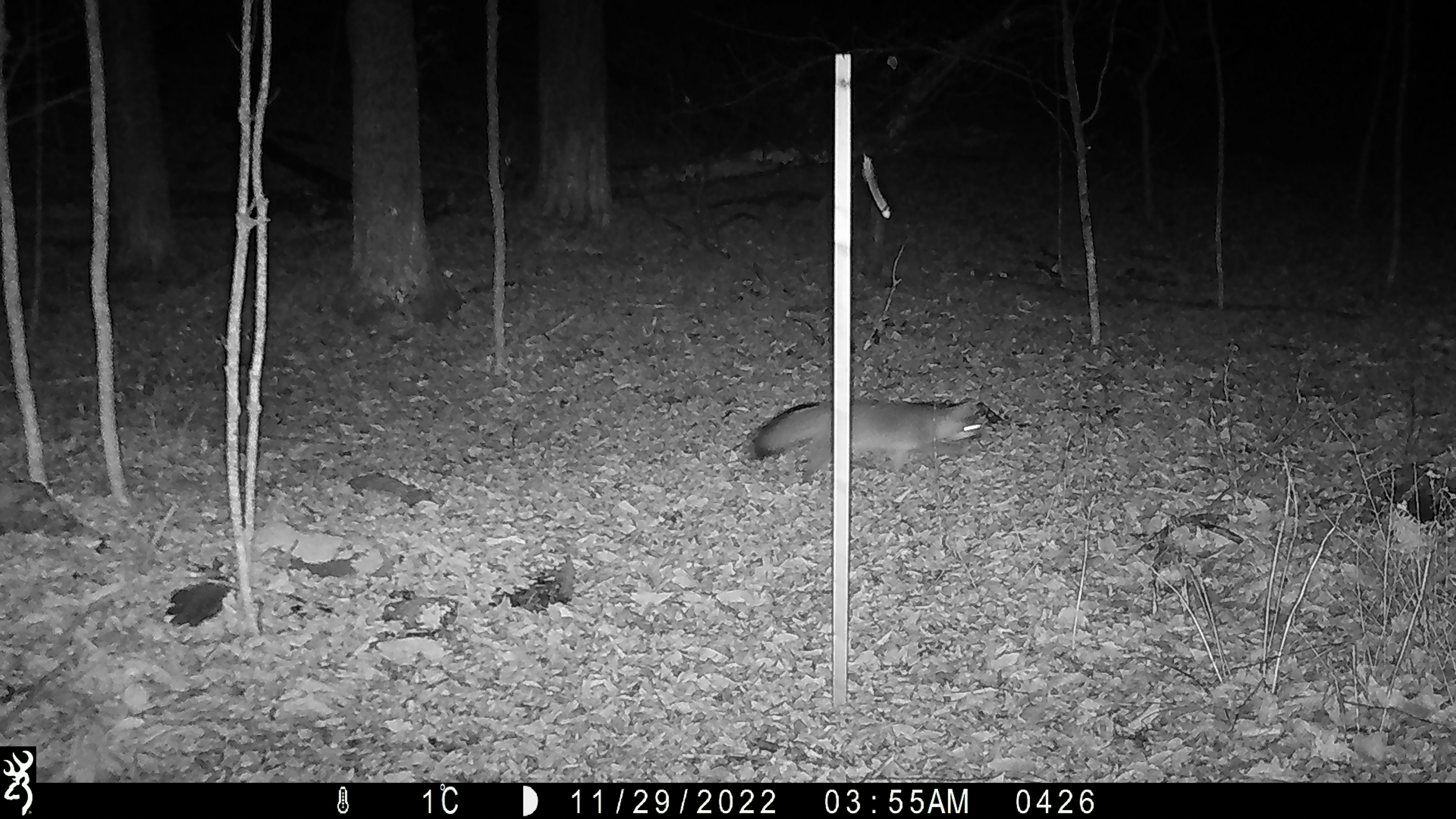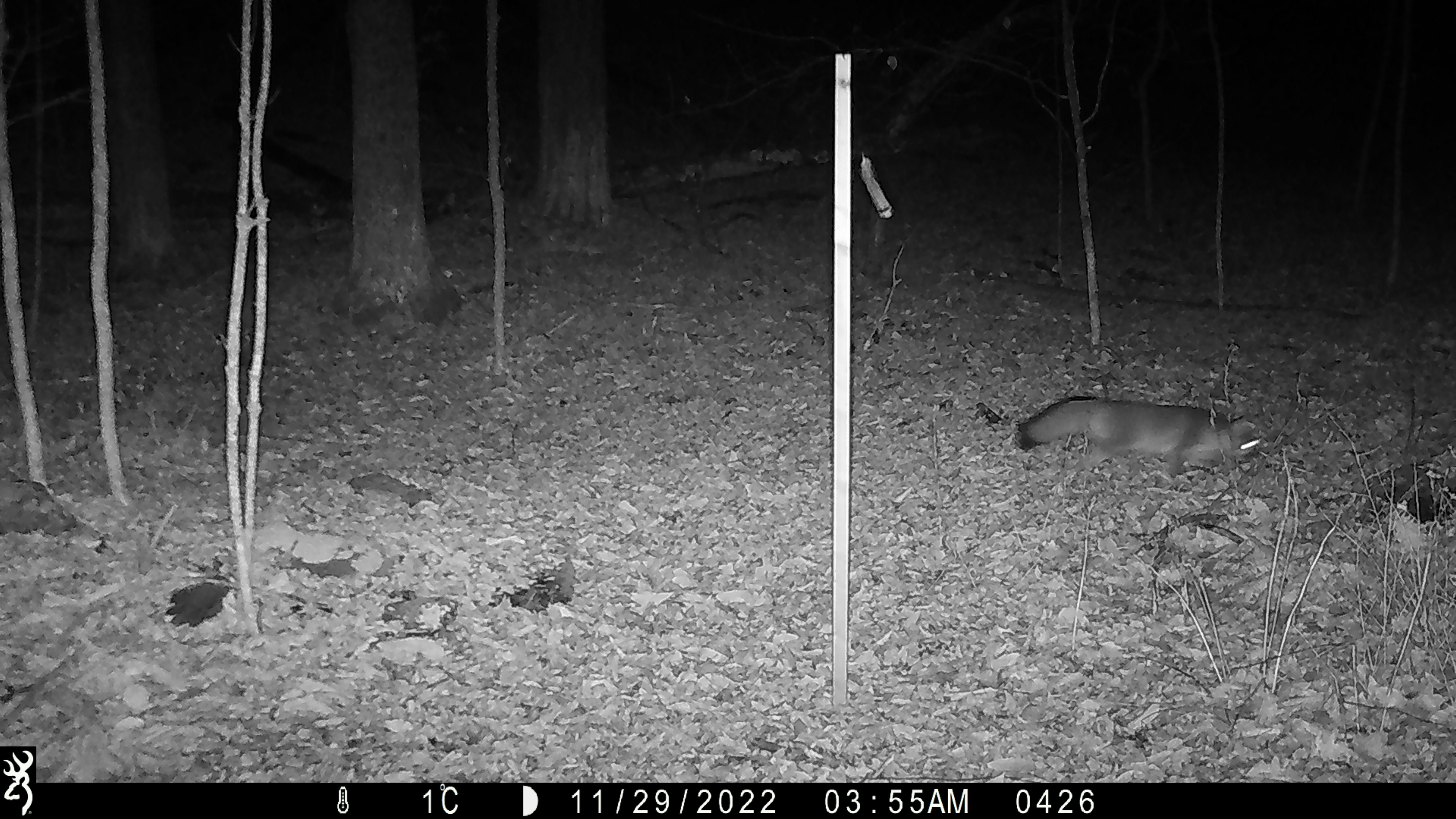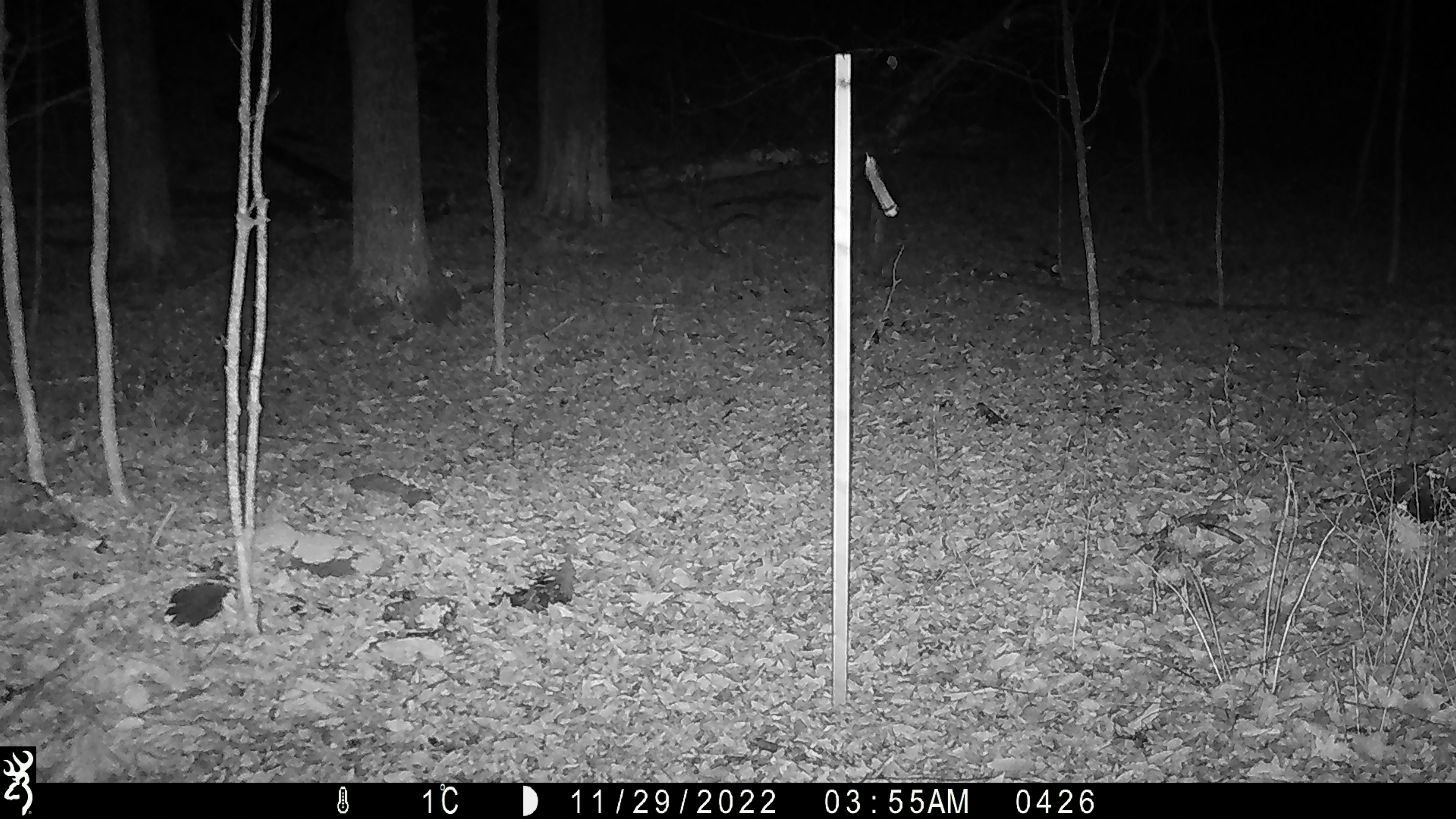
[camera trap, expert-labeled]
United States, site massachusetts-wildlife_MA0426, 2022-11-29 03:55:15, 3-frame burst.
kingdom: Animalia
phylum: Chordata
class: Mammalia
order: Carnivora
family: Canidae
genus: Urocyon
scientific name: Urocyon cinereoargenteus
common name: gray fox